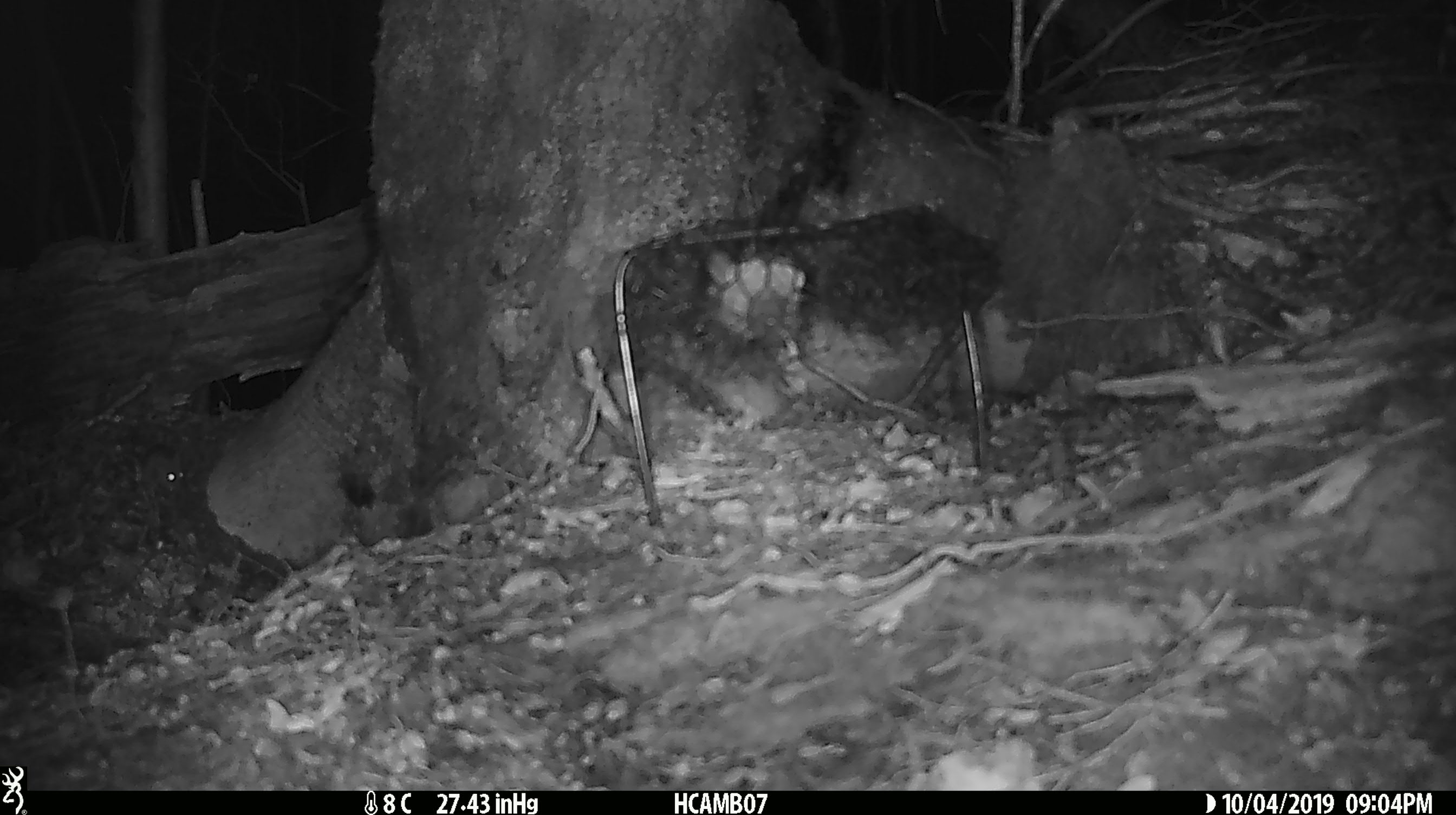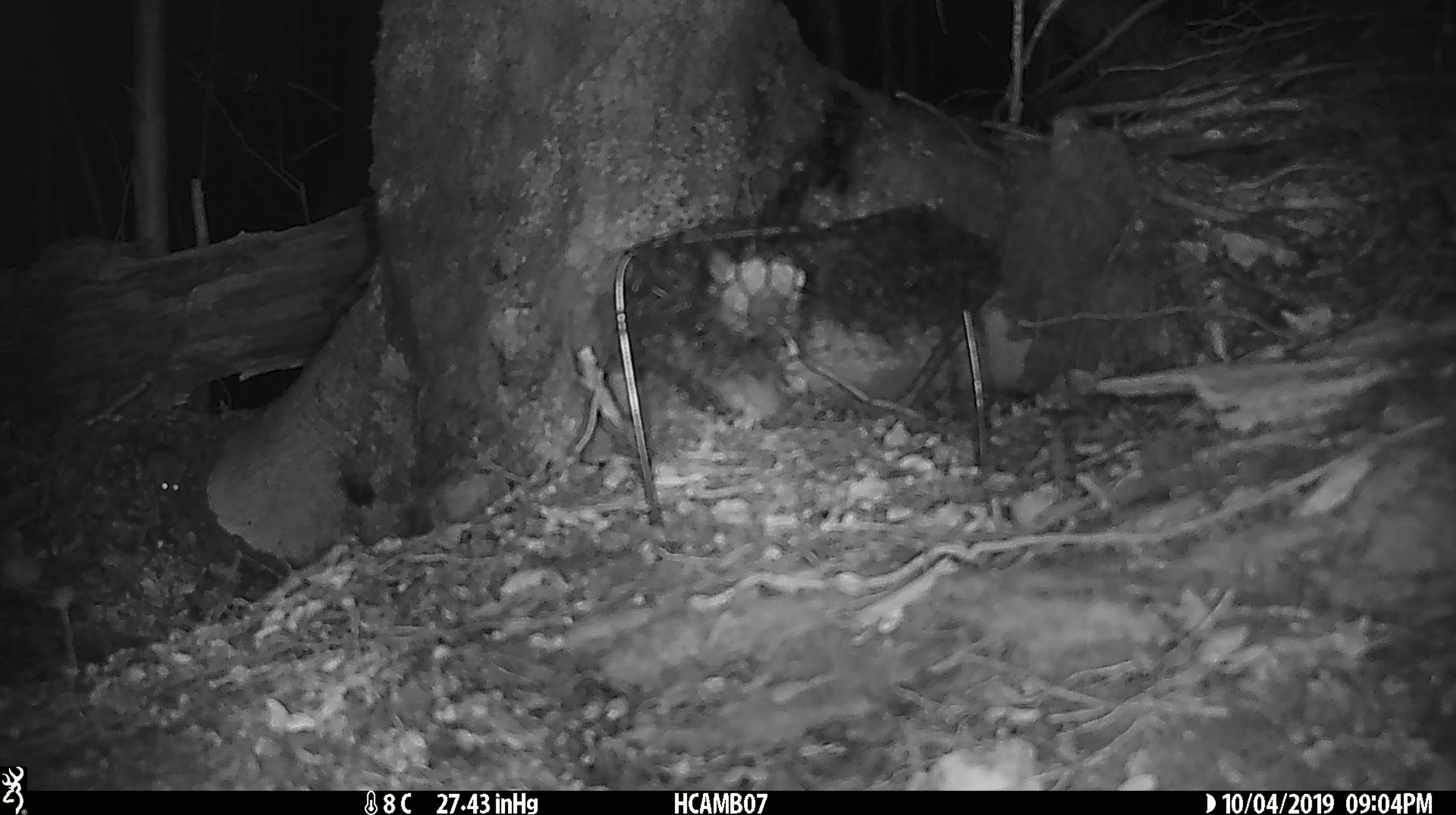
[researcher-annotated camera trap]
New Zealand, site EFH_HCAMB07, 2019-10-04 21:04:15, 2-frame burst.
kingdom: Animalia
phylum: Chordata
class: Mammalia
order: Rodentia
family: Muridae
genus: Mus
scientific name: Mus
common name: mouse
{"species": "mouse (Mus)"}